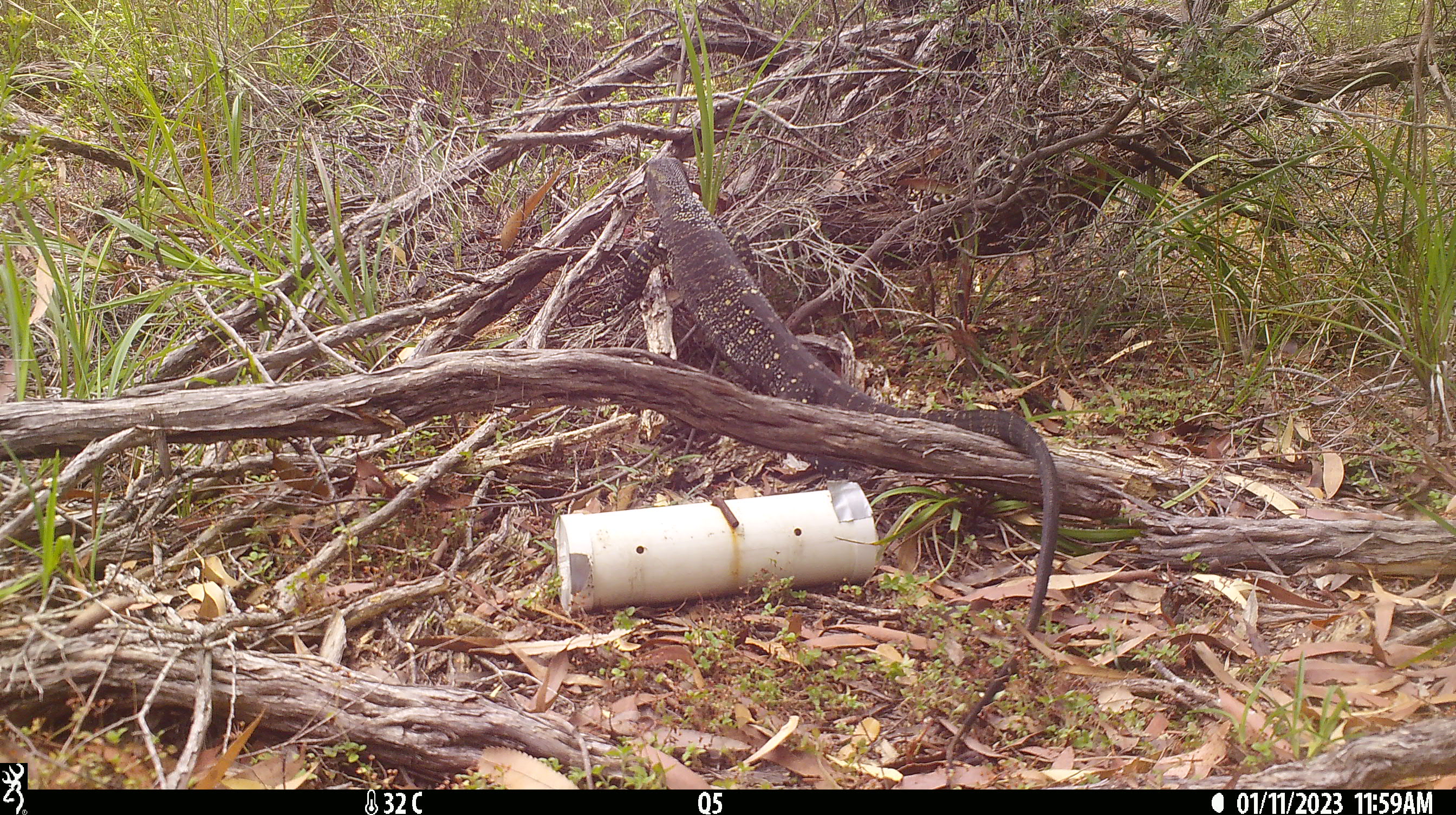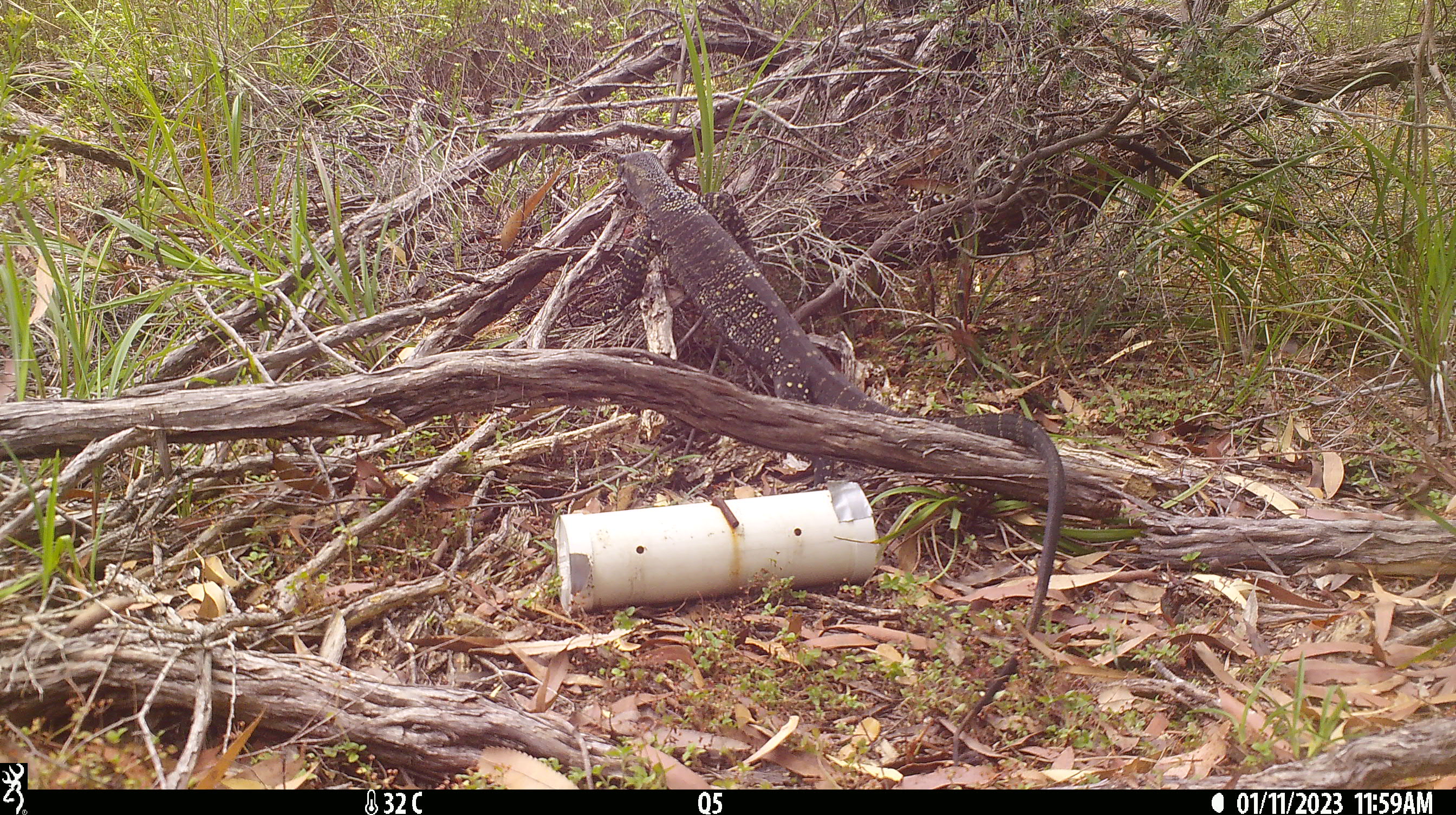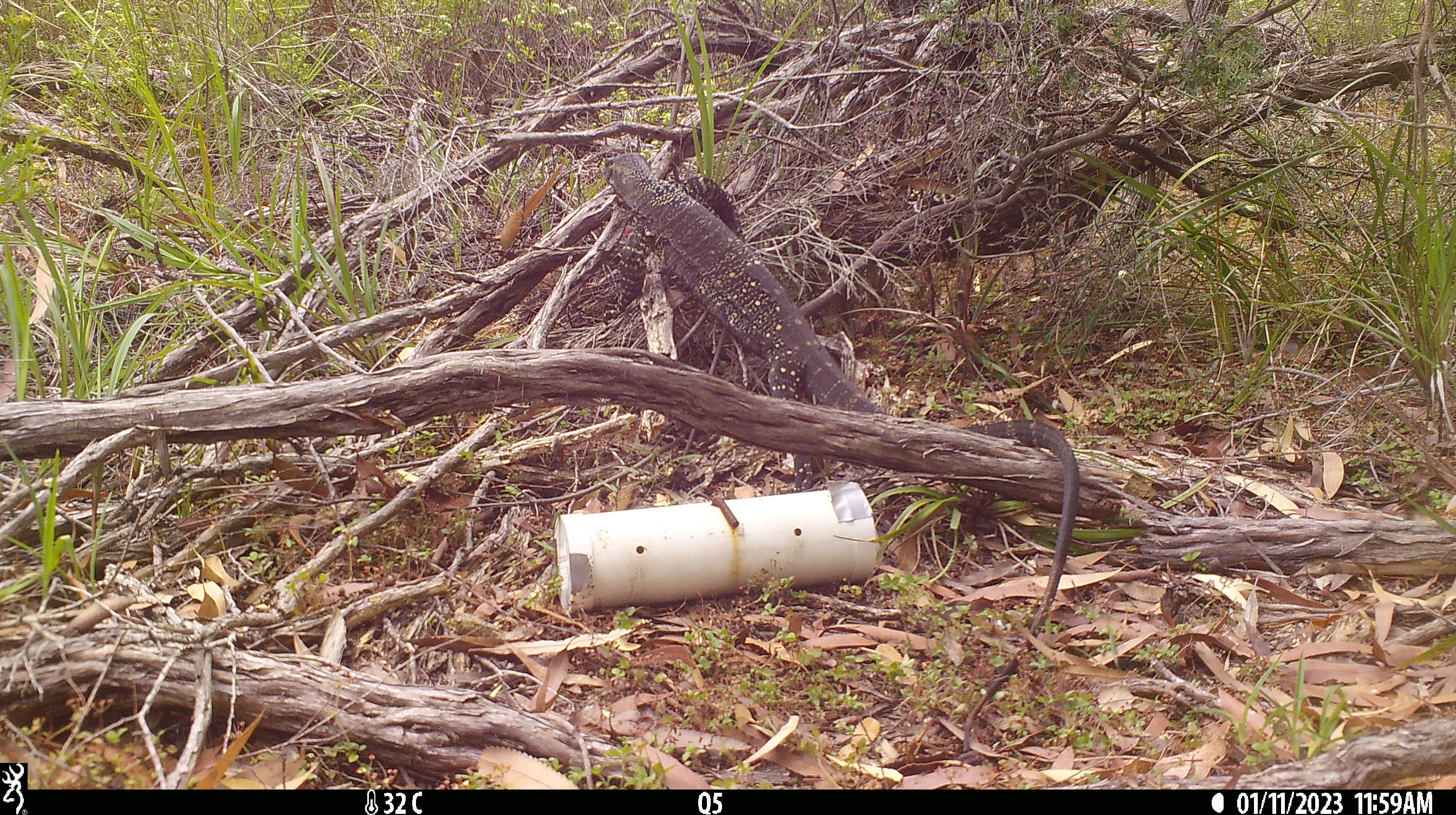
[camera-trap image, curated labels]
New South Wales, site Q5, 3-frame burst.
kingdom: Animalia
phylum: Chordata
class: Reptilia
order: Squamata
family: Varanidae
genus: Varanus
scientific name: Varanus varius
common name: lace monitor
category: goanna